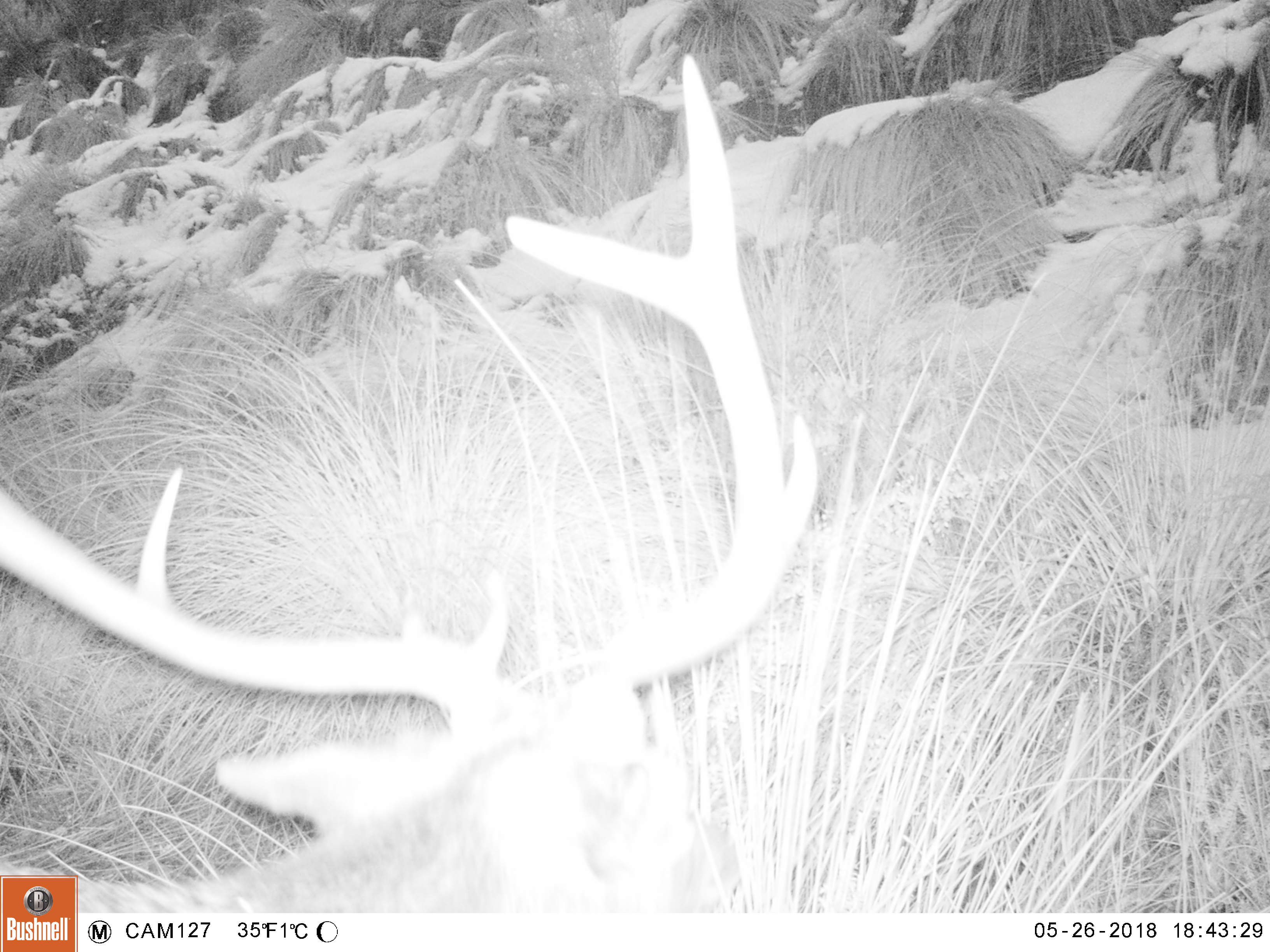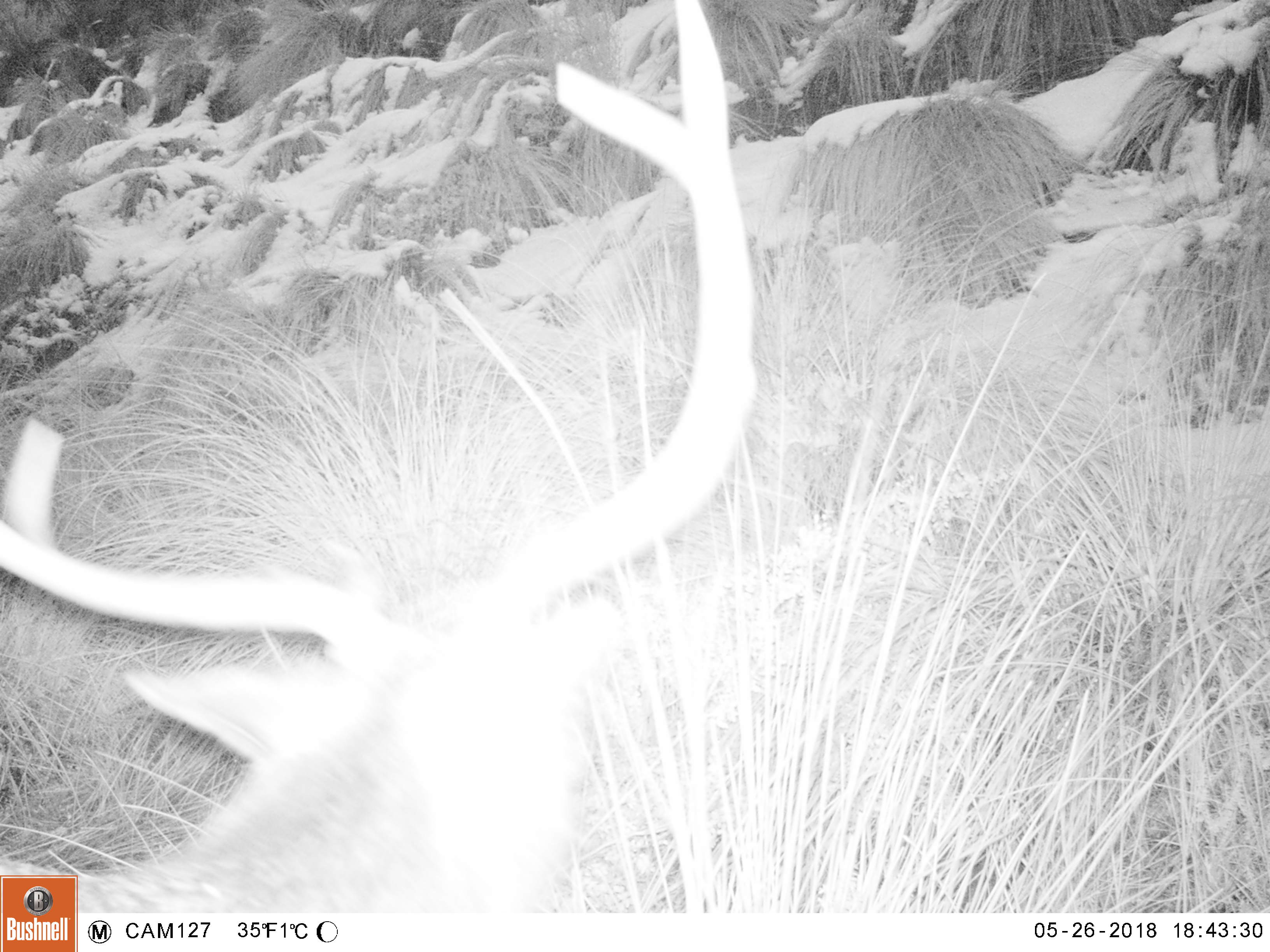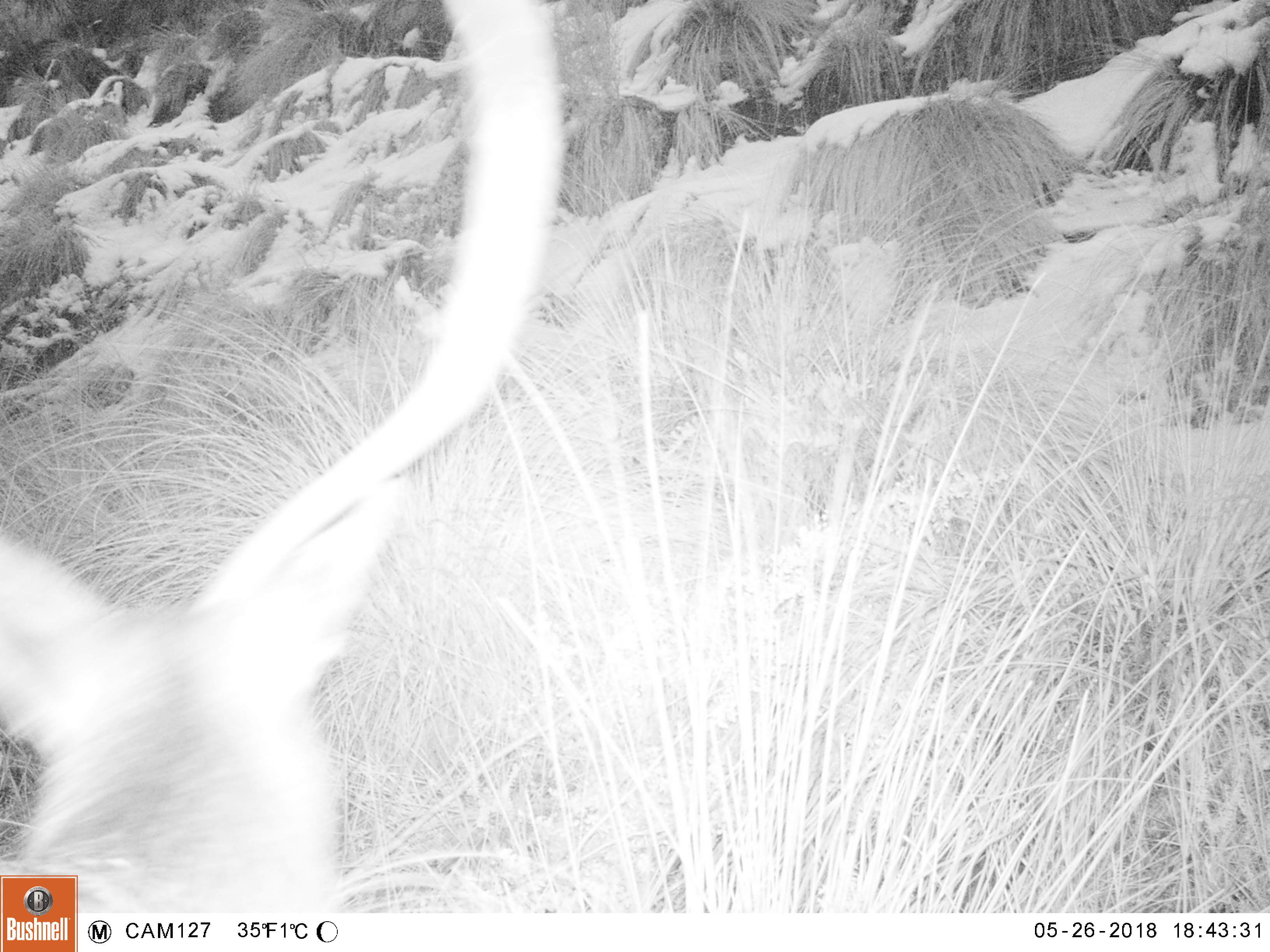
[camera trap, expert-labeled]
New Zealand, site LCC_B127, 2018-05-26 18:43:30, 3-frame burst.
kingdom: Animalia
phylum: Chordata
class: Mammalia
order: Artiodactyla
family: Cervidae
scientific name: Cervidae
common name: deer